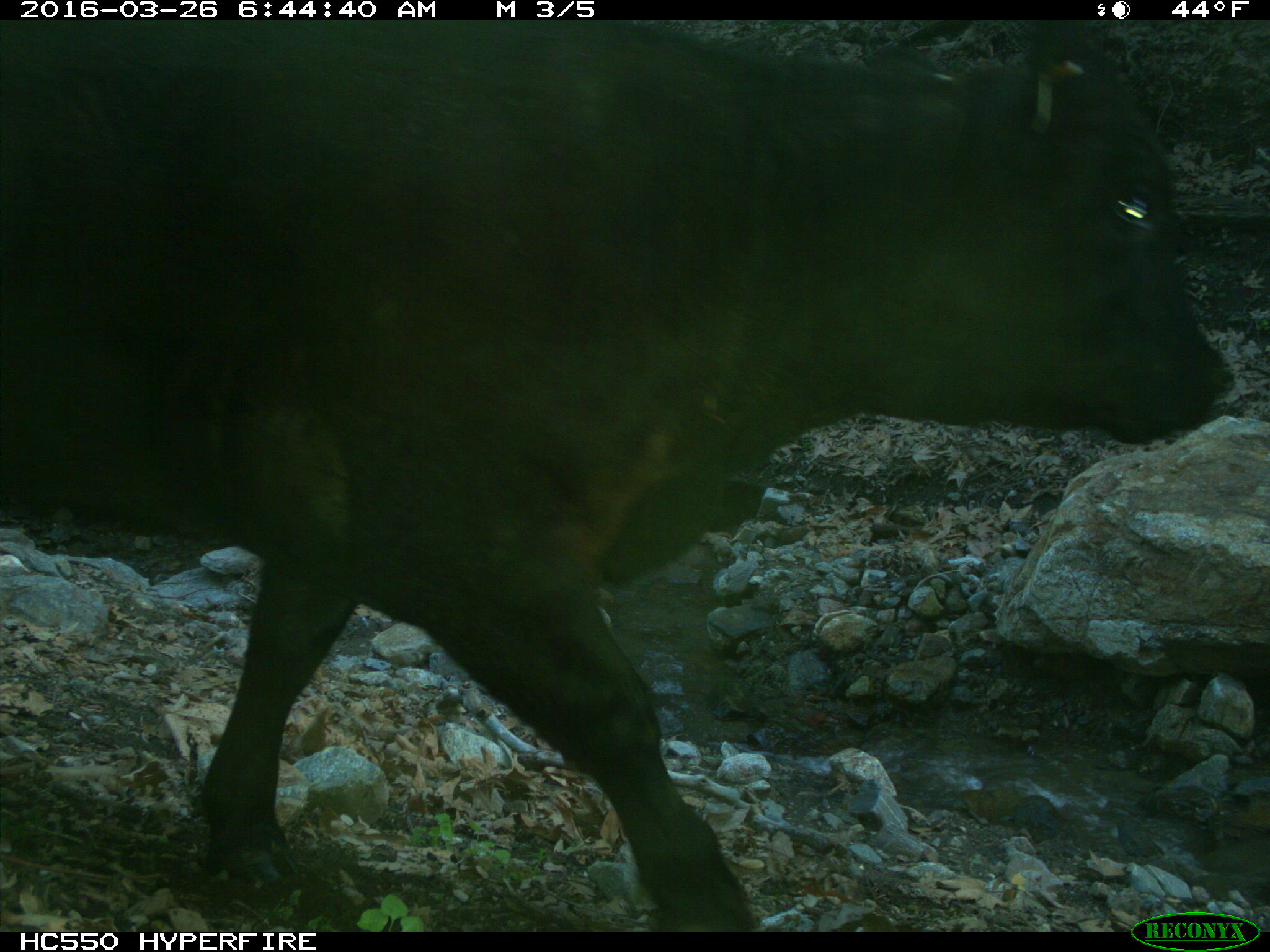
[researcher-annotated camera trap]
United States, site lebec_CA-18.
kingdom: Animalia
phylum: Chordata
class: Mammalia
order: Artiodactyla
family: Bovidae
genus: Bos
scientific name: Bos taurus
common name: domestic cow